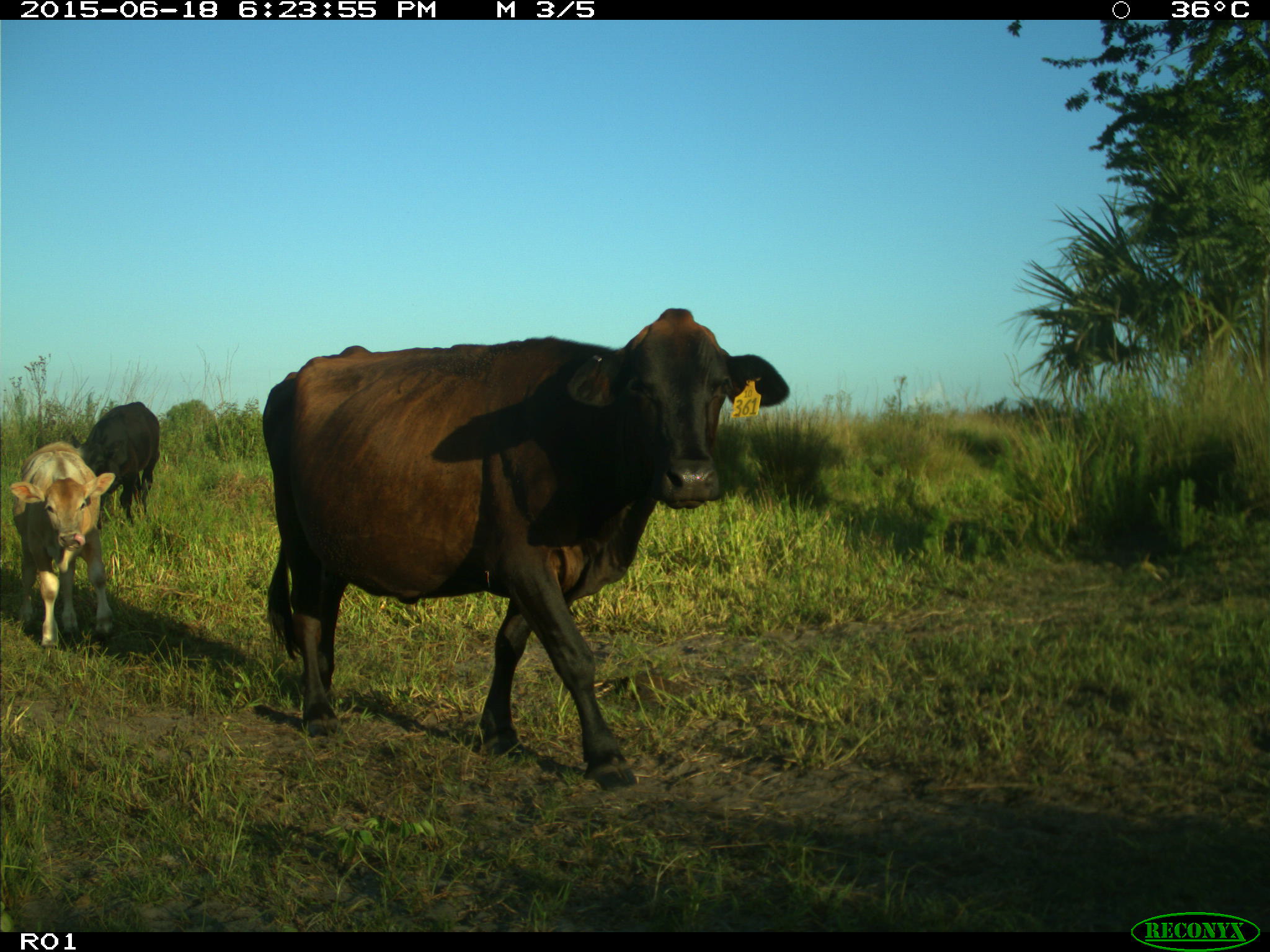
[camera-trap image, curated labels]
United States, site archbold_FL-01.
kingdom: Animalia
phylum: Chordata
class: Mammalia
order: Artiodactyla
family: Bovidae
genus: Bos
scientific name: Bos taurus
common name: domestic cow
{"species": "Bos taurus (domestic cow)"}